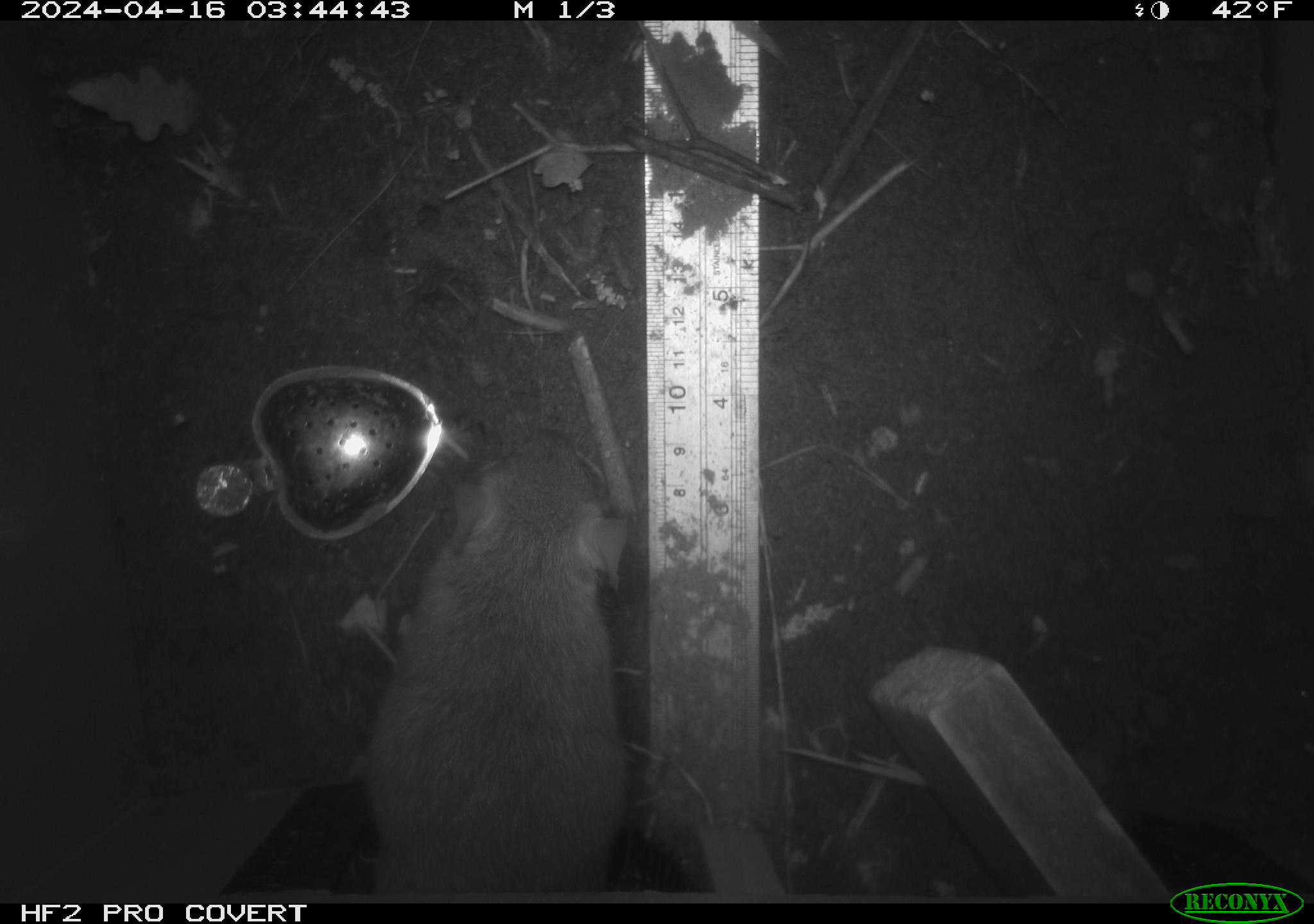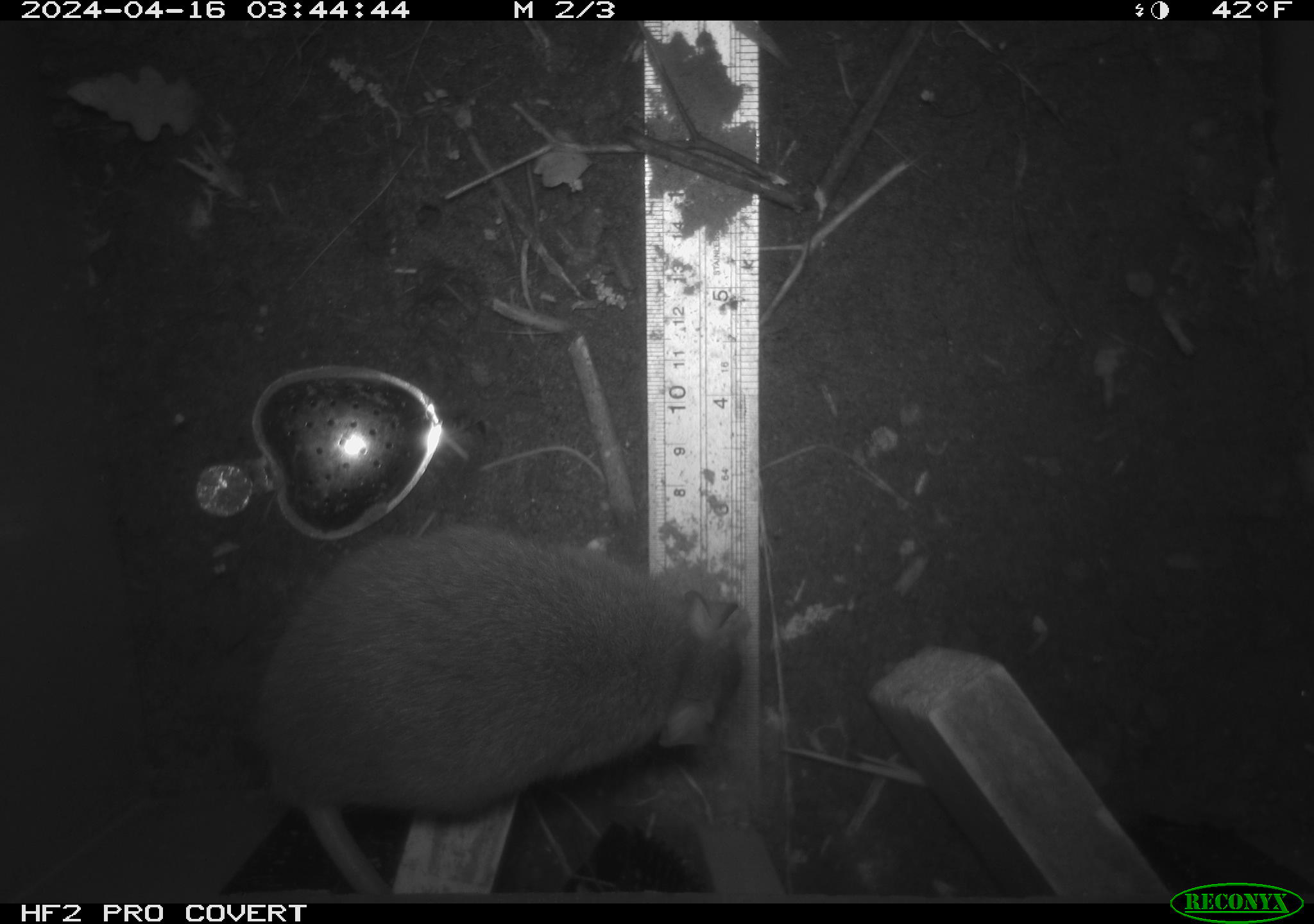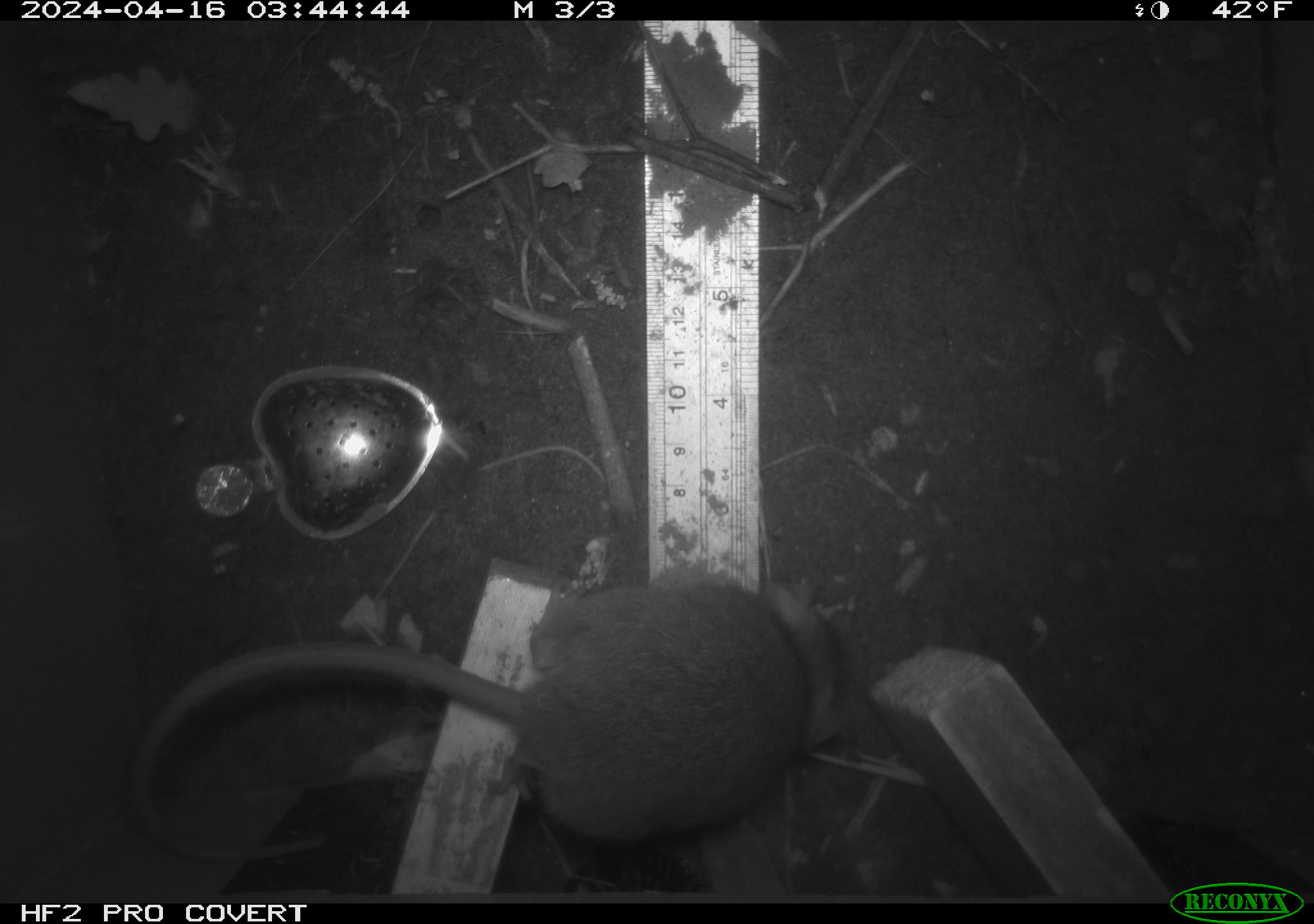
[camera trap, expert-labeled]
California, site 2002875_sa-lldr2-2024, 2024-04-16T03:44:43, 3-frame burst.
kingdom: Animalia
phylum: Chordata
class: Mammalia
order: Rodentia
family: Muridae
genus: Rattus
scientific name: Rattus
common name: rat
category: rattus species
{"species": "rattus species (rat) (Rattus)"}